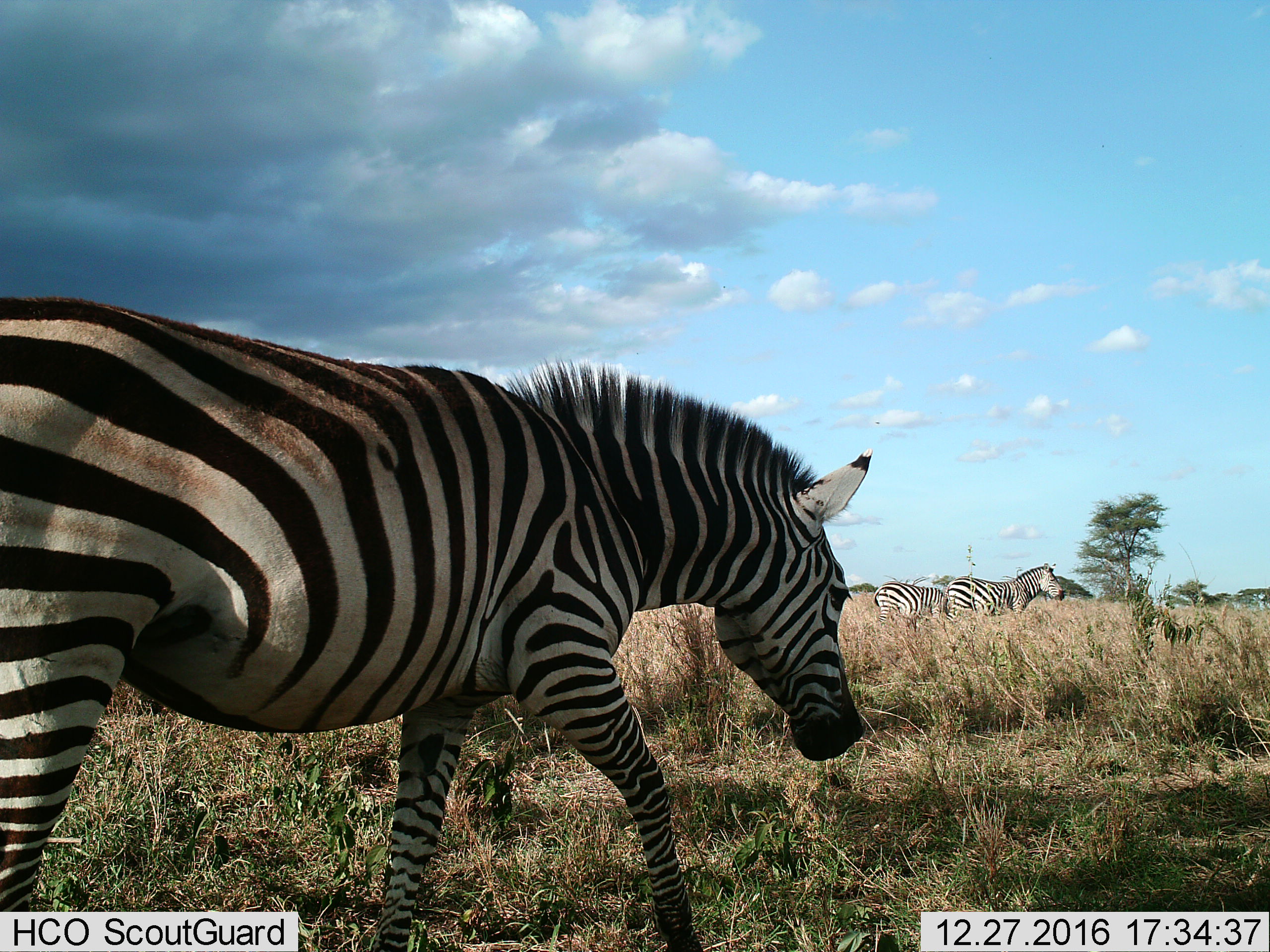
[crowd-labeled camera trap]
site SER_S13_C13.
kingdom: Animalia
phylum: Chordata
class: Mammalia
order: Perissodactyla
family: Equidae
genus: Equus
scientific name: Equus quagga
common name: plains zebra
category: zebraplains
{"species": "zebraplains (plains zebra) (Equus quagga)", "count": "3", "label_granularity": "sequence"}